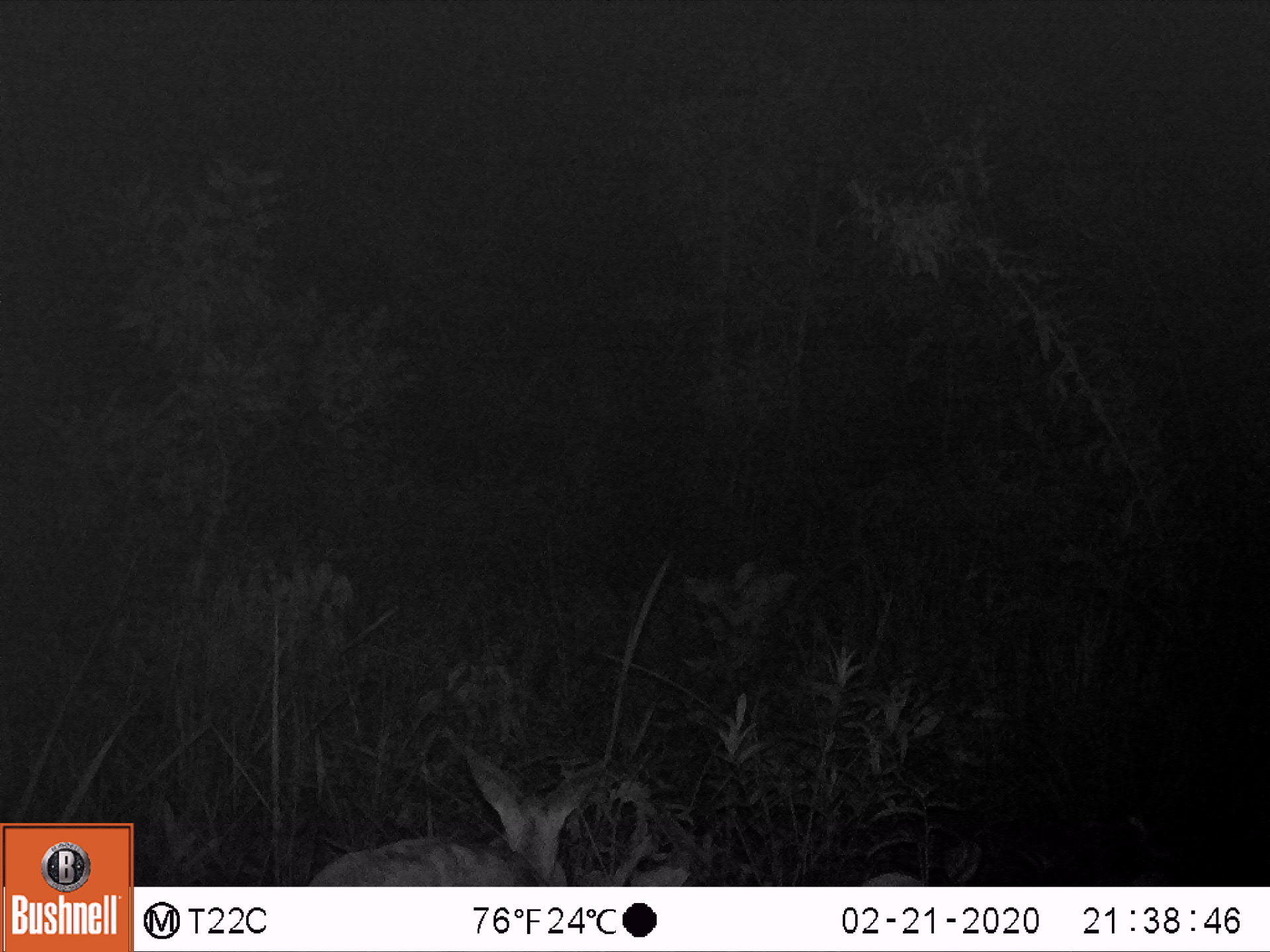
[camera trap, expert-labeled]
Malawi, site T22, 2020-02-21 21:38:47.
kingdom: Animalia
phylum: Chordata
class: Mammalia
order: Artiodactyla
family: Bovidae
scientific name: Antilopinae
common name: small antelope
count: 1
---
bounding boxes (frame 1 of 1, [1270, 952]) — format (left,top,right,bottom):
small antelope: (289,731,635,885)